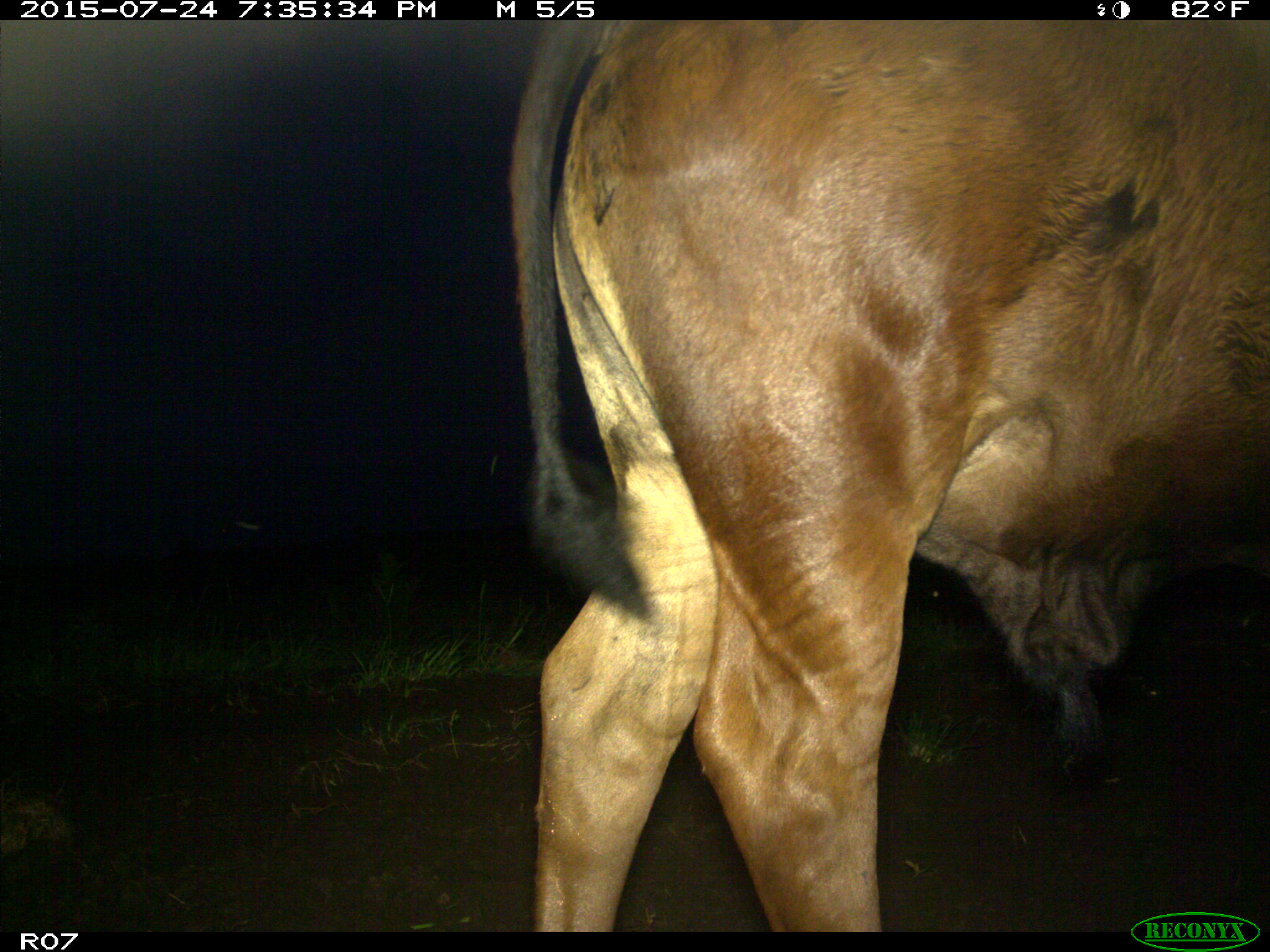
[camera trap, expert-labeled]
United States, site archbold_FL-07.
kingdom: Animalia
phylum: Chordata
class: Mammalia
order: Artiodactyla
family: Bovidae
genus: Bos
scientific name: Bos taurus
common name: domestic cow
Bos taurus (domestic cow).